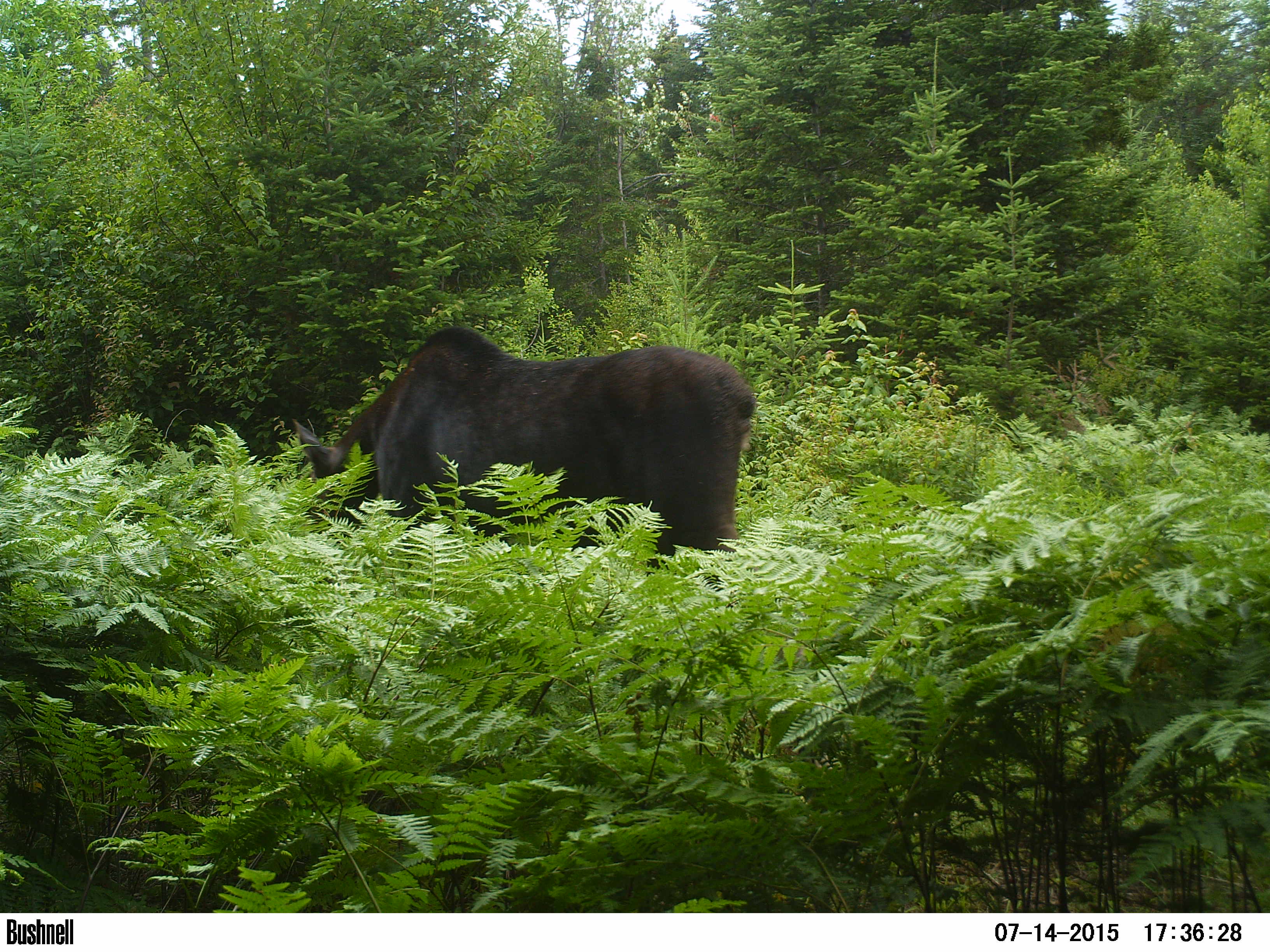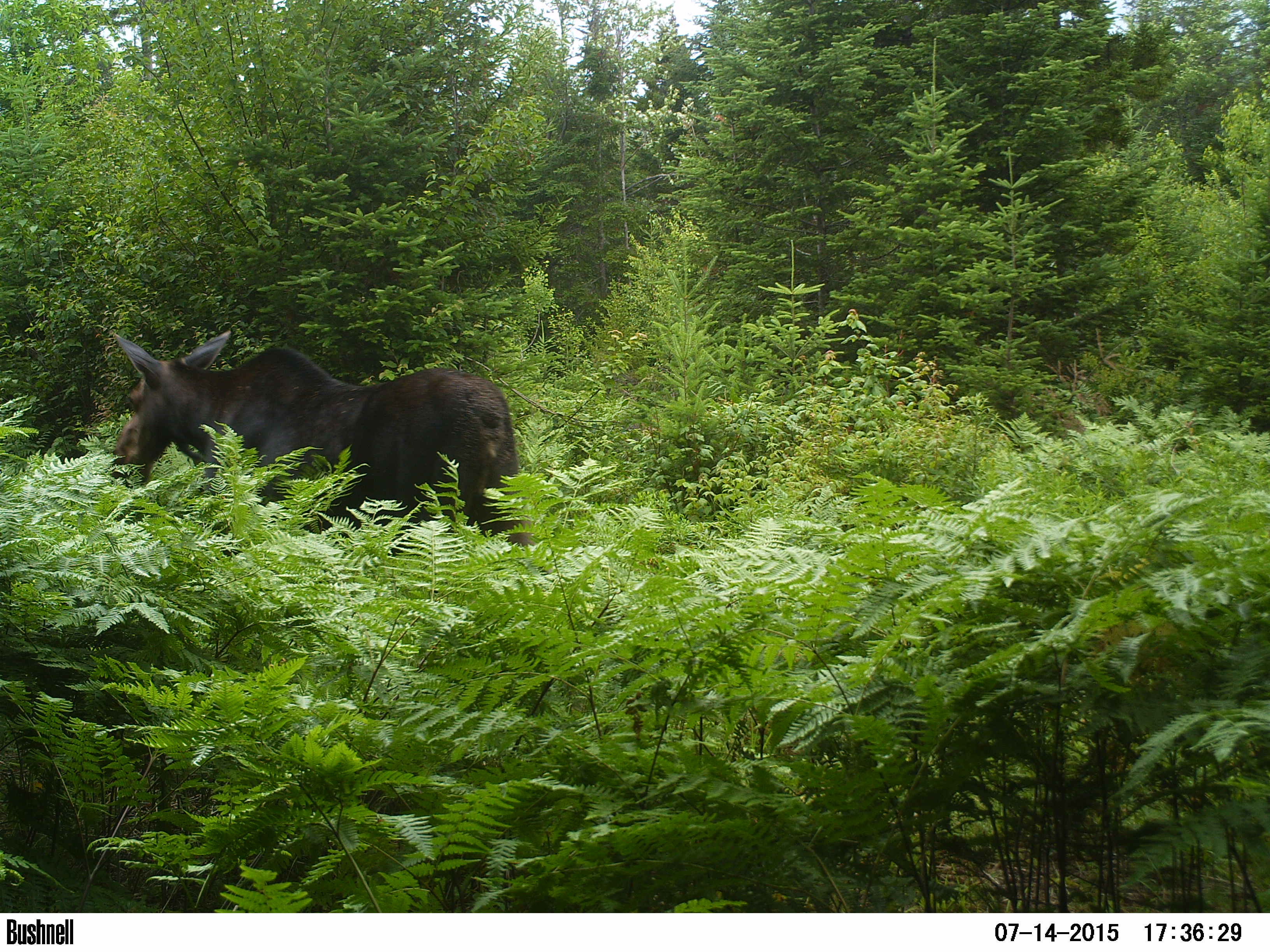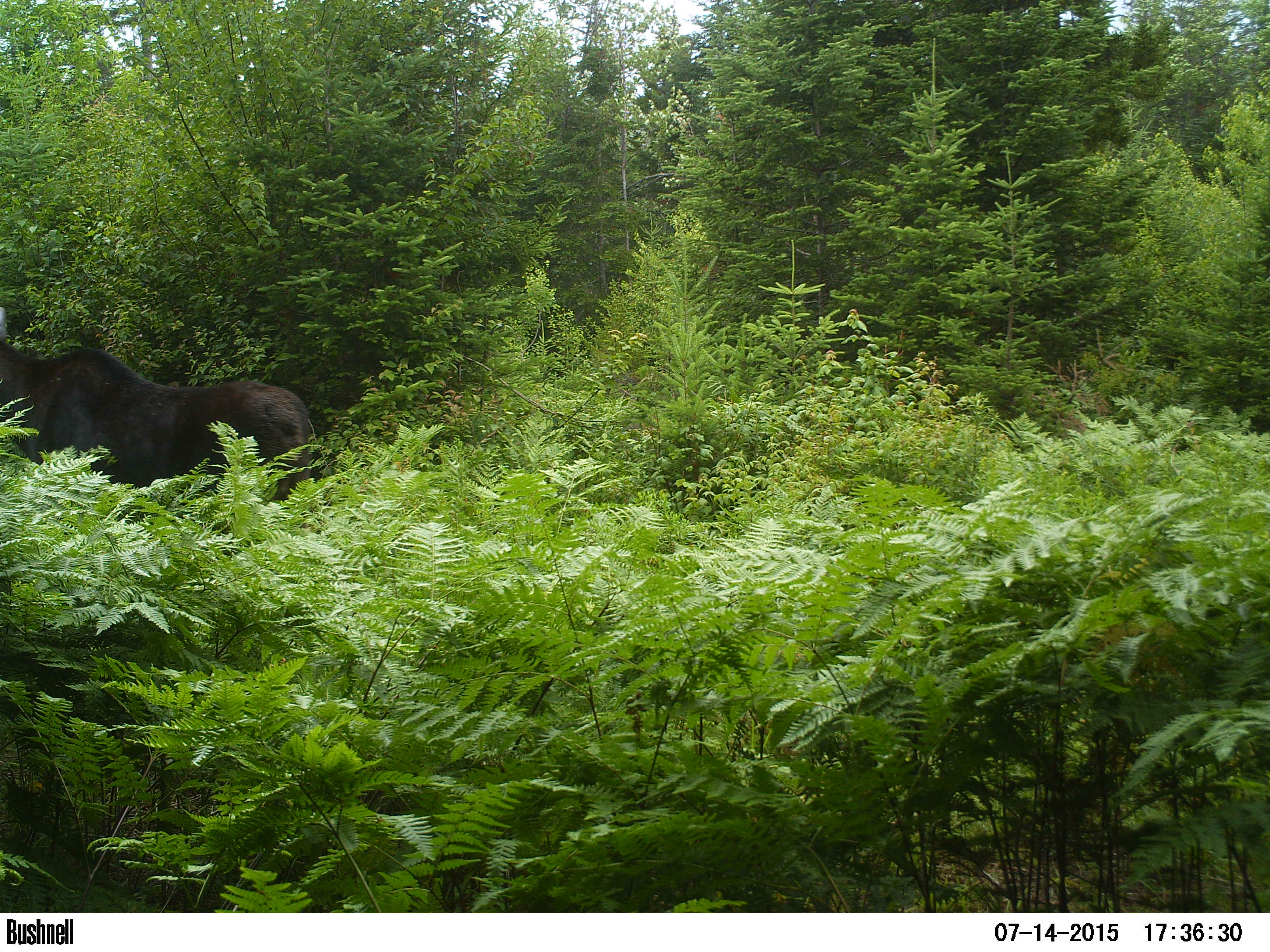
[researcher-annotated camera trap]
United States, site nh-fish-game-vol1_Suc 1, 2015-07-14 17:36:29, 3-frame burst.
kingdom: Animalia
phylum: Chordata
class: Mammalia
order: Artiodactyla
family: Cervidae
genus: Alces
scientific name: Alces alces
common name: moose